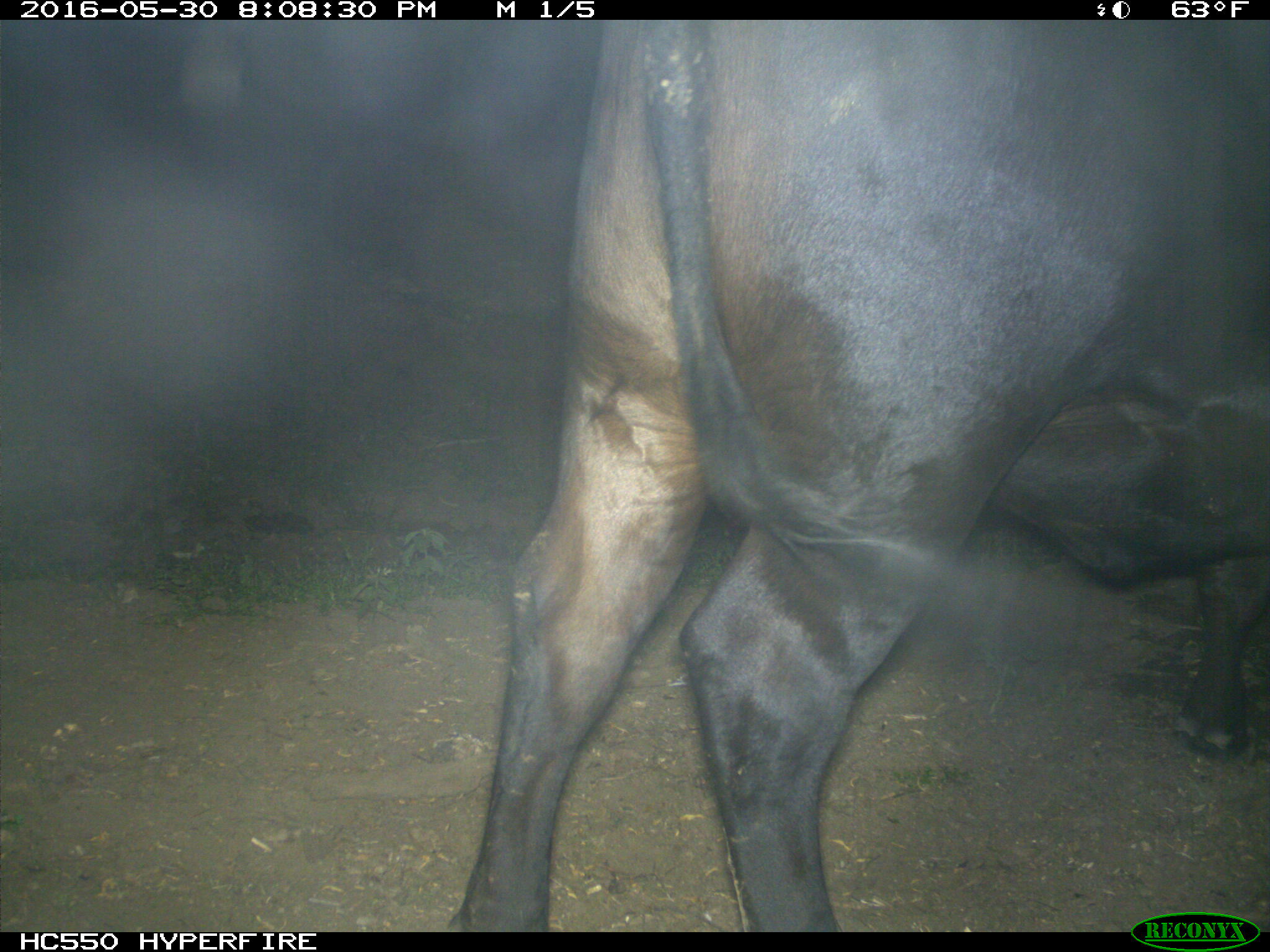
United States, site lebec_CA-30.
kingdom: Animalia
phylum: Chordata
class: Mammalia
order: Artiodactyla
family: Bovidae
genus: Bos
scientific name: Bos taurus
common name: domestic cow